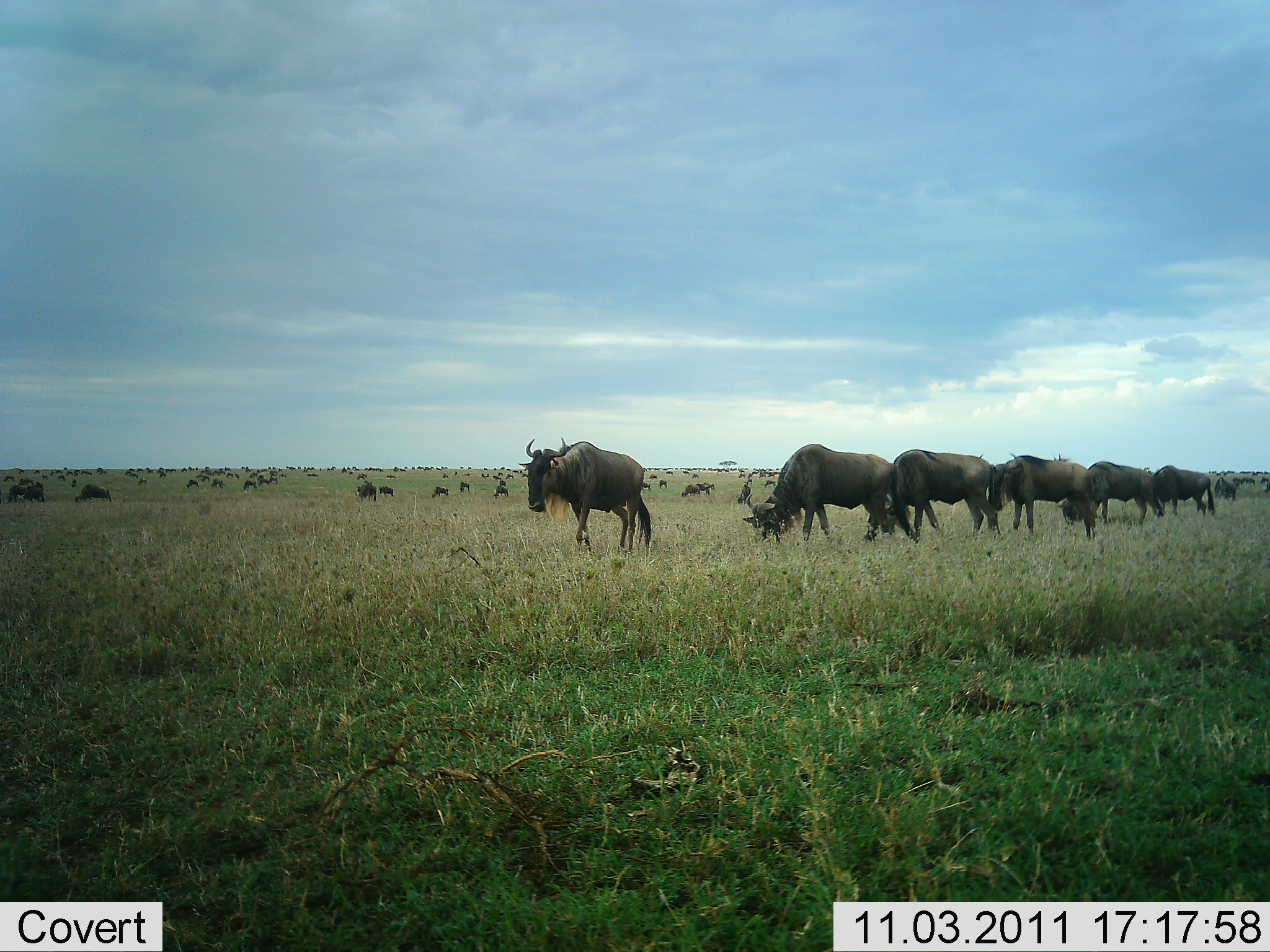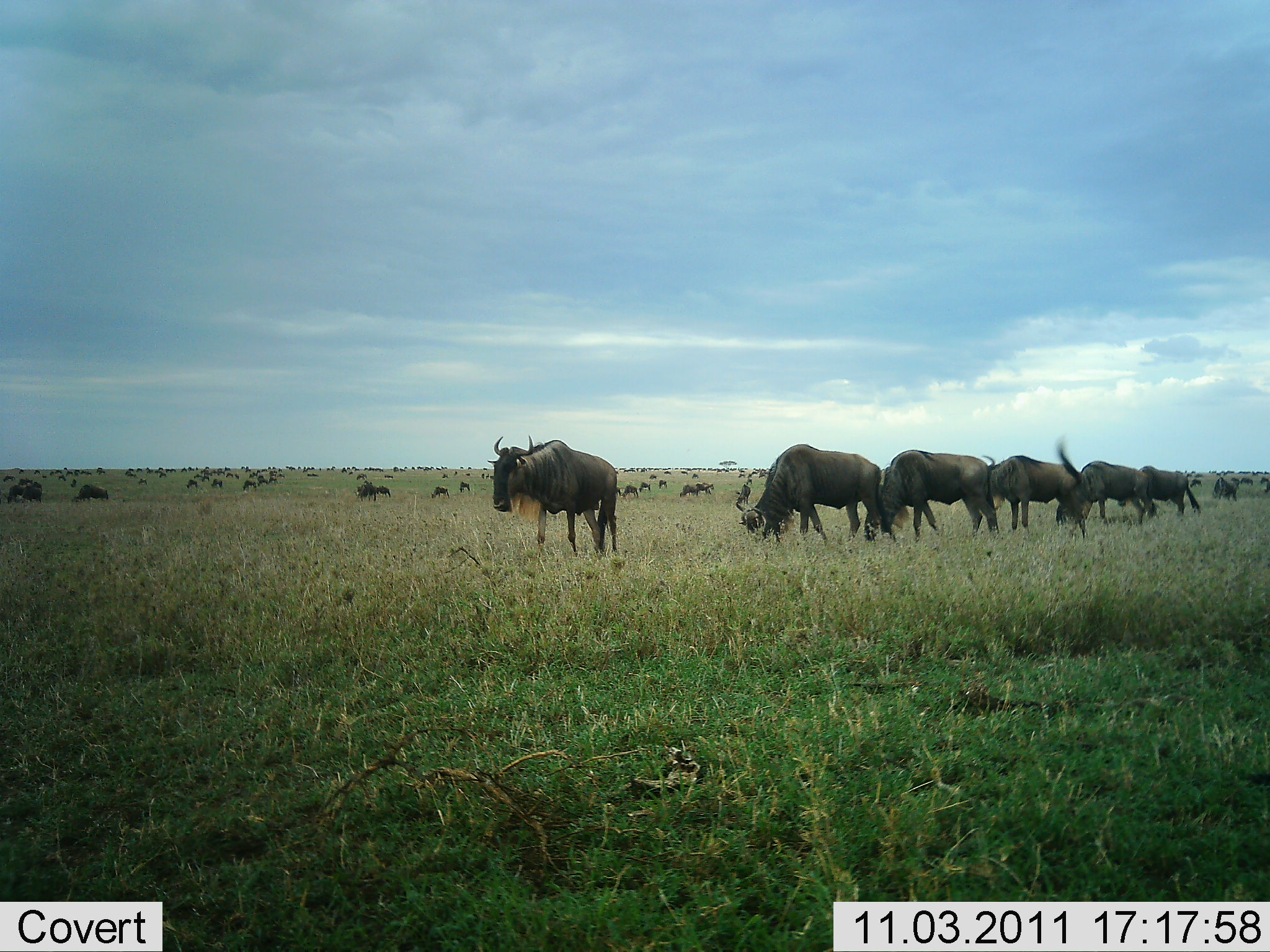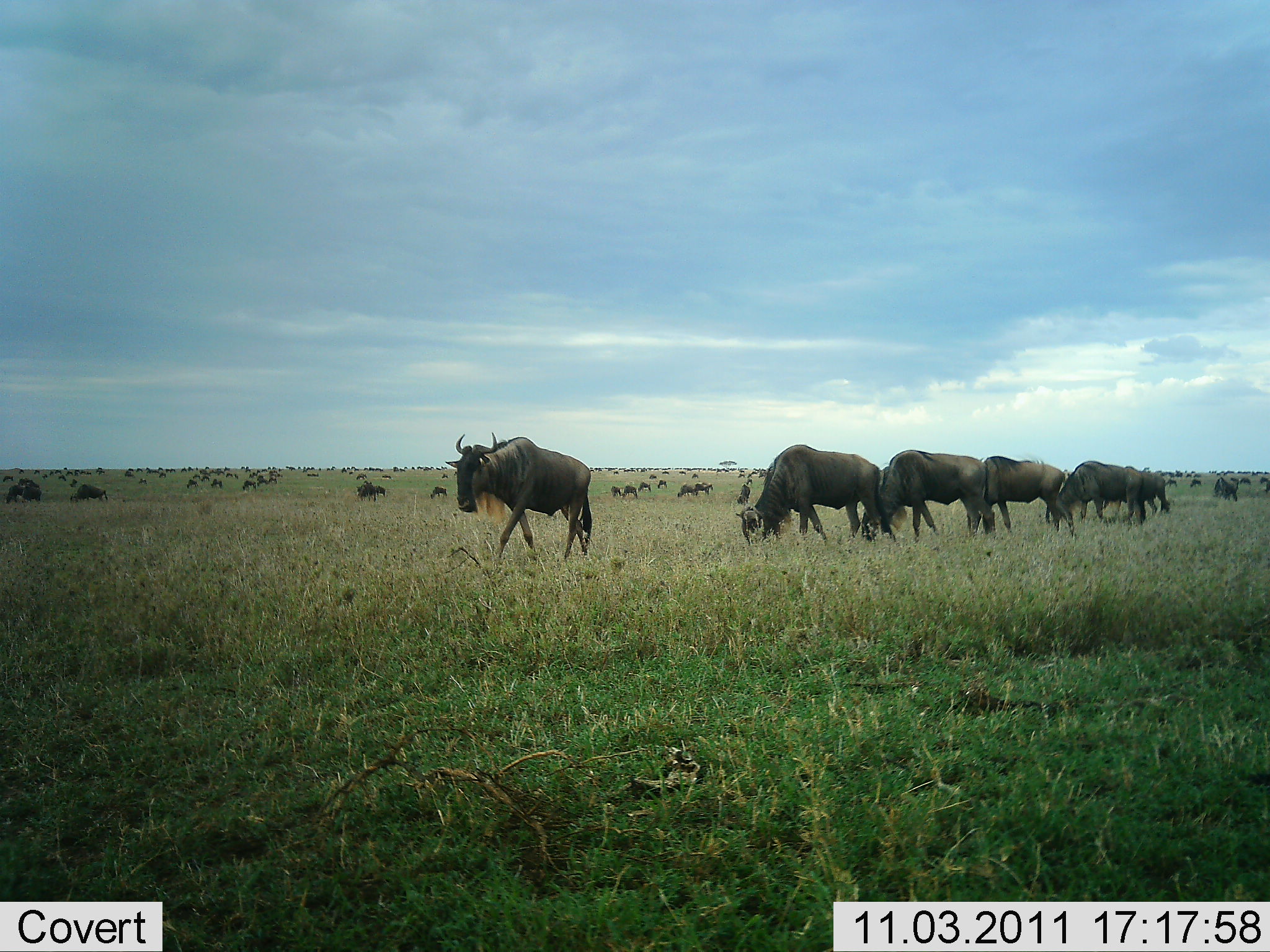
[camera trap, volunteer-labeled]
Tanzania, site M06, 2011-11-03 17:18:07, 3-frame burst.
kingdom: Animalia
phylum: Chordata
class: Mammalia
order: Artiodactyla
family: Bovidae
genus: Connochaetes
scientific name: Connochaetes taurinus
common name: blue wildebeest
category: wildebeest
Wildebeest (blue wildebeest) (Connochaetes taurinus), count 51+. Behavior (volunteer vote fractions): standing 17%, resting 0%, moving 92%, interacting 0%. Young present (vote fraction): 0%. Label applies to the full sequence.